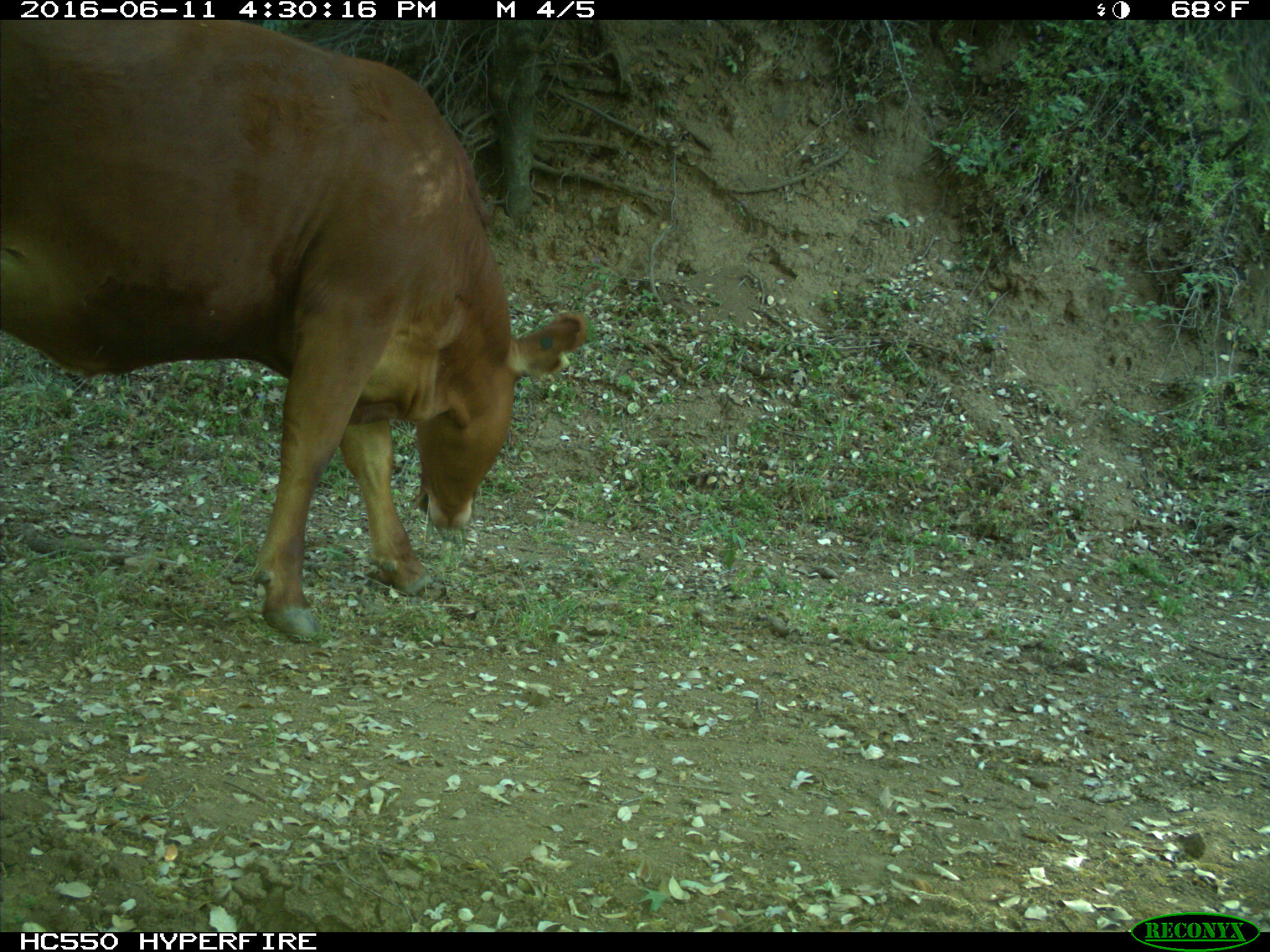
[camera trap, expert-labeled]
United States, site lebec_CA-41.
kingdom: Animalia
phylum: Chordata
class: Mammalia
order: Artiodactyla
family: Bovidae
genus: Bos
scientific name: Bos taurus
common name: domestic cow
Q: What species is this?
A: Bos taurus (domestic cow).